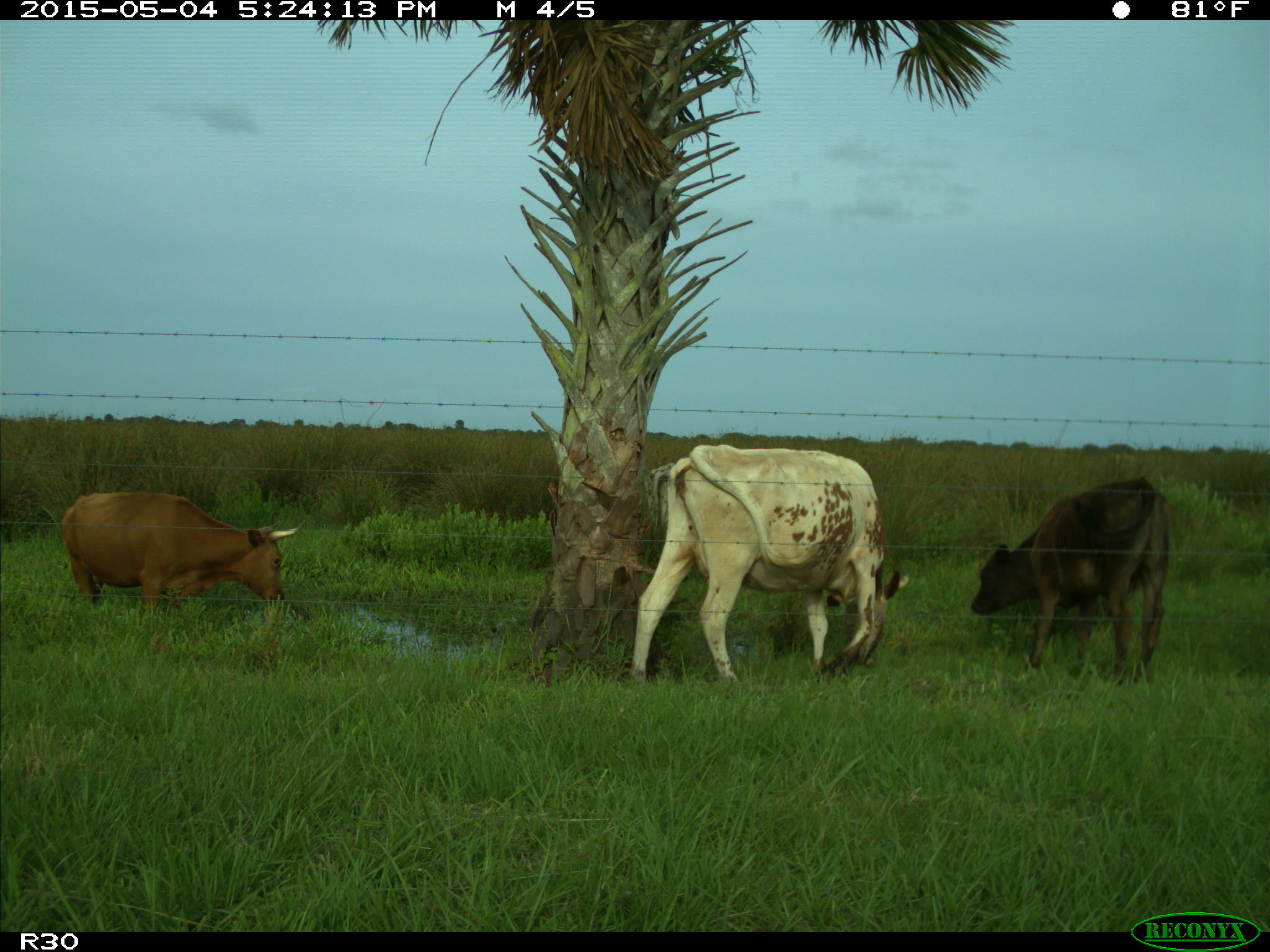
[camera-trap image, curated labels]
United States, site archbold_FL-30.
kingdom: Animalia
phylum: Chordata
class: Mammalia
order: Artiodactyla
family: Bovidae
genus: Bos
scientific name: Bos taurus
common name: domestic cow